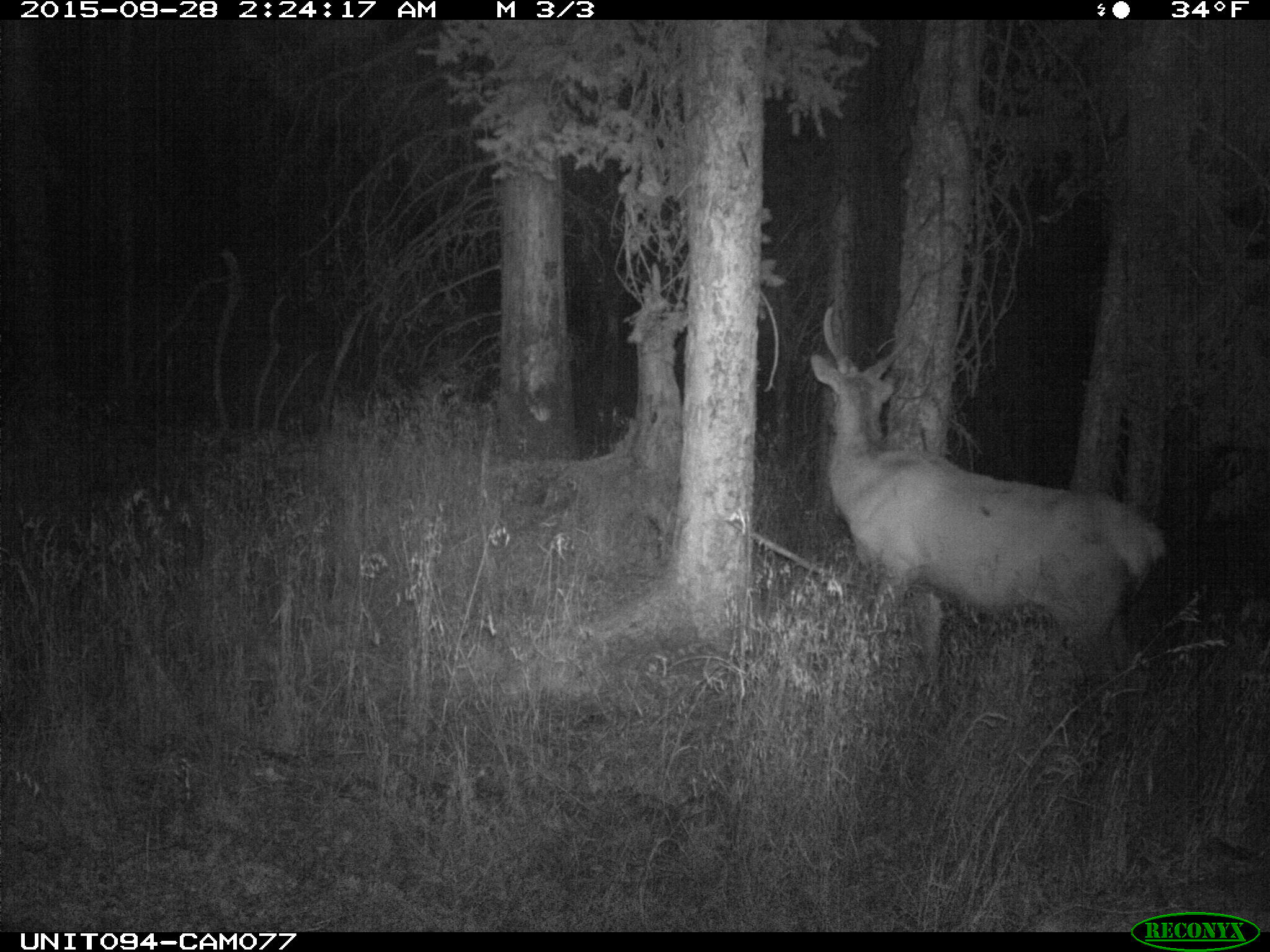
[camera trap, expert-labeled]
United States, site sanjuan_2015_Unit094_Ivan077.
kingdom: Animalia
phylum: Chordata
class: Mammalia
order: Artiodactyla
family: Cervidae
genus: Cervus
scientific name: Cervus elaphus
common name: red deer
Cervus elaphus (red deer).